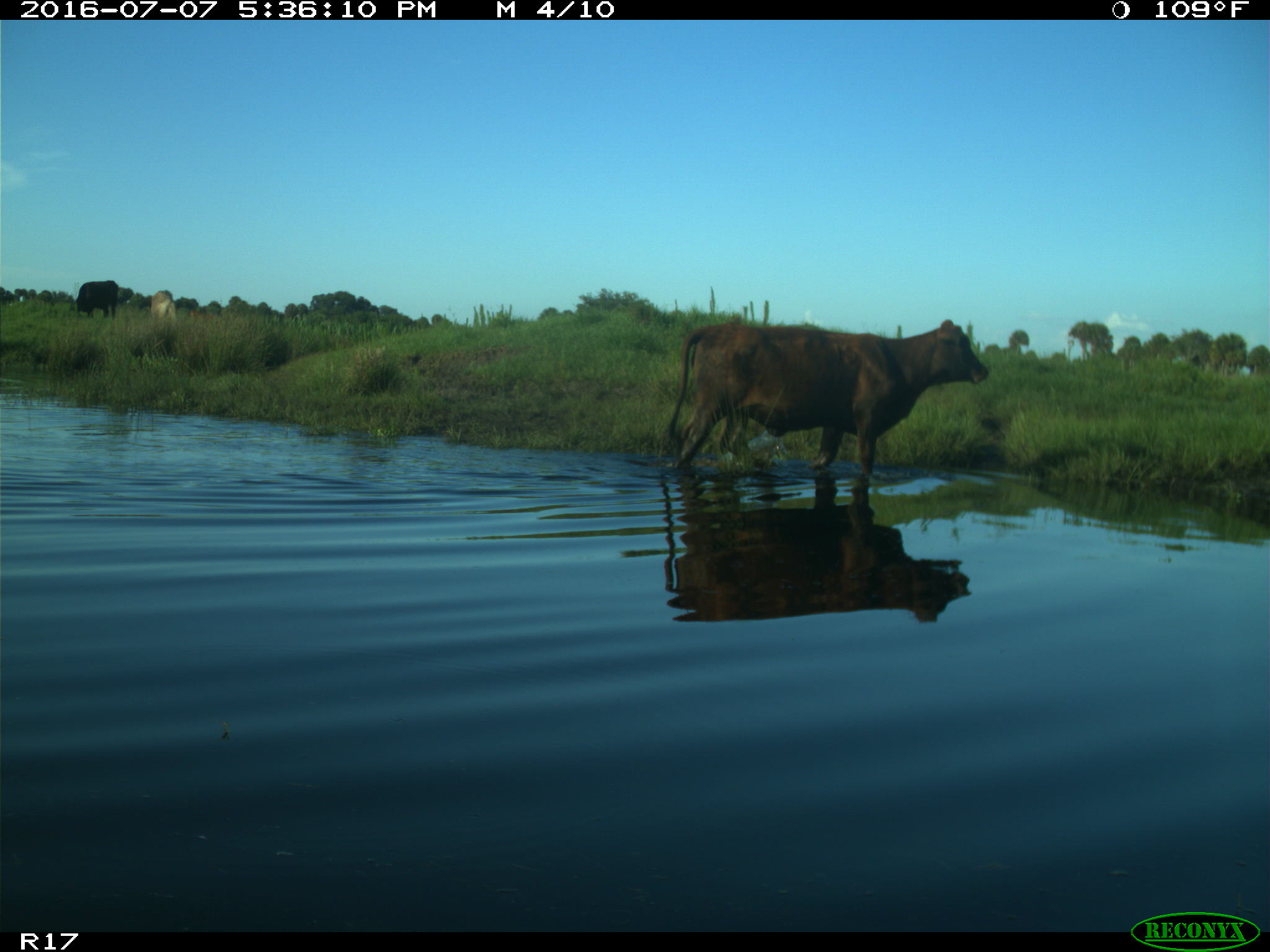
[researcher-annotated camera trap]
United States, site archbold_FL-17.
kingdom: Animalia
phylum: Chordata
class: Mammalia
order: Artiodactyla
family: Bovidae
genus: Bos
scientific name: Bos taurus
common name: domestic cow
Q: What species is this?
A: Bos taurus (domestic cow).